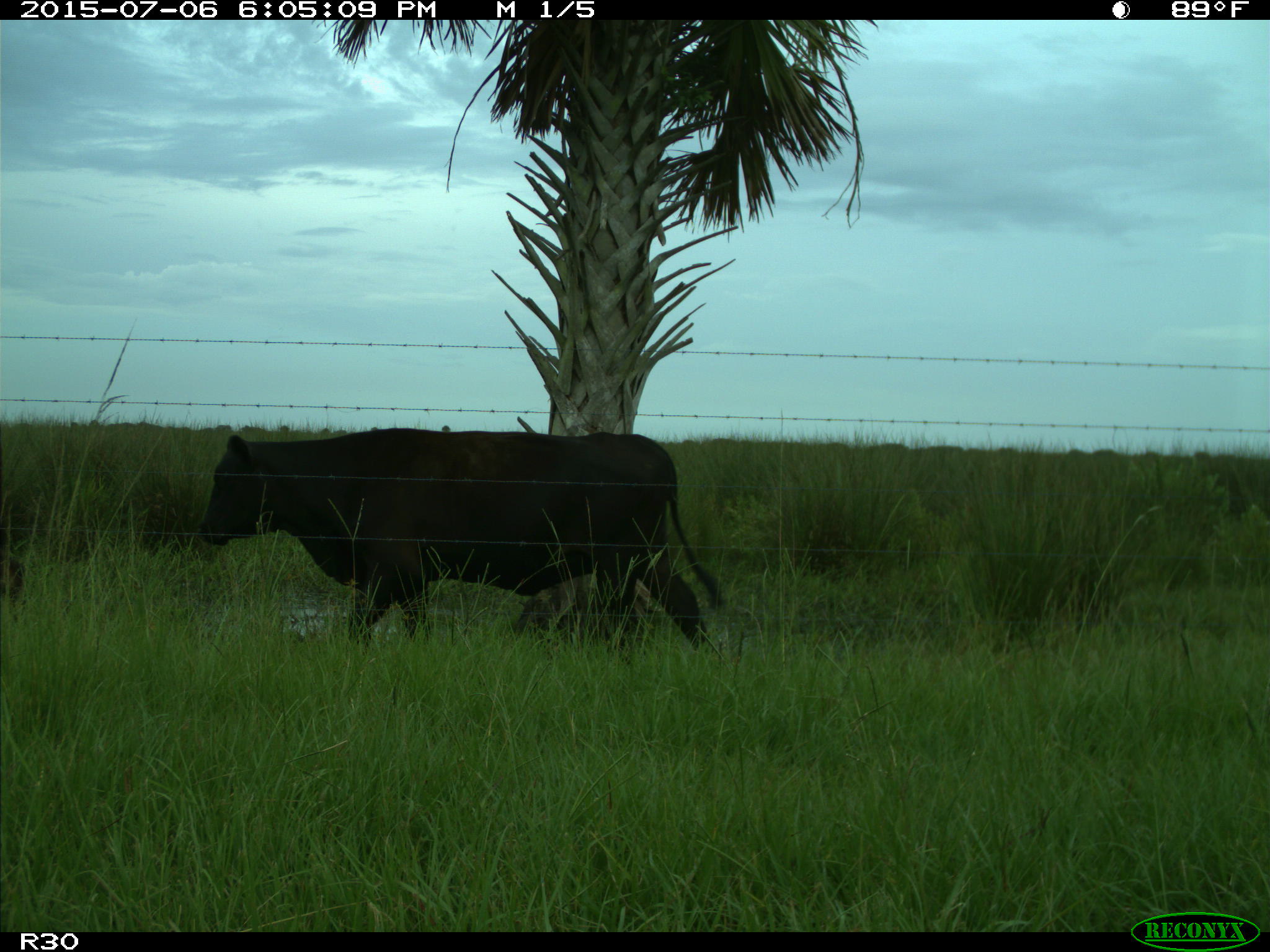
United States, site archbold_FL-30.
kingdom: Animalia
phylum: Chordata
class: Mammalia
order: Artiodactyla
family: Bovidae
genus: Bos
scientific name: Bos taurus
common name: domestic cow